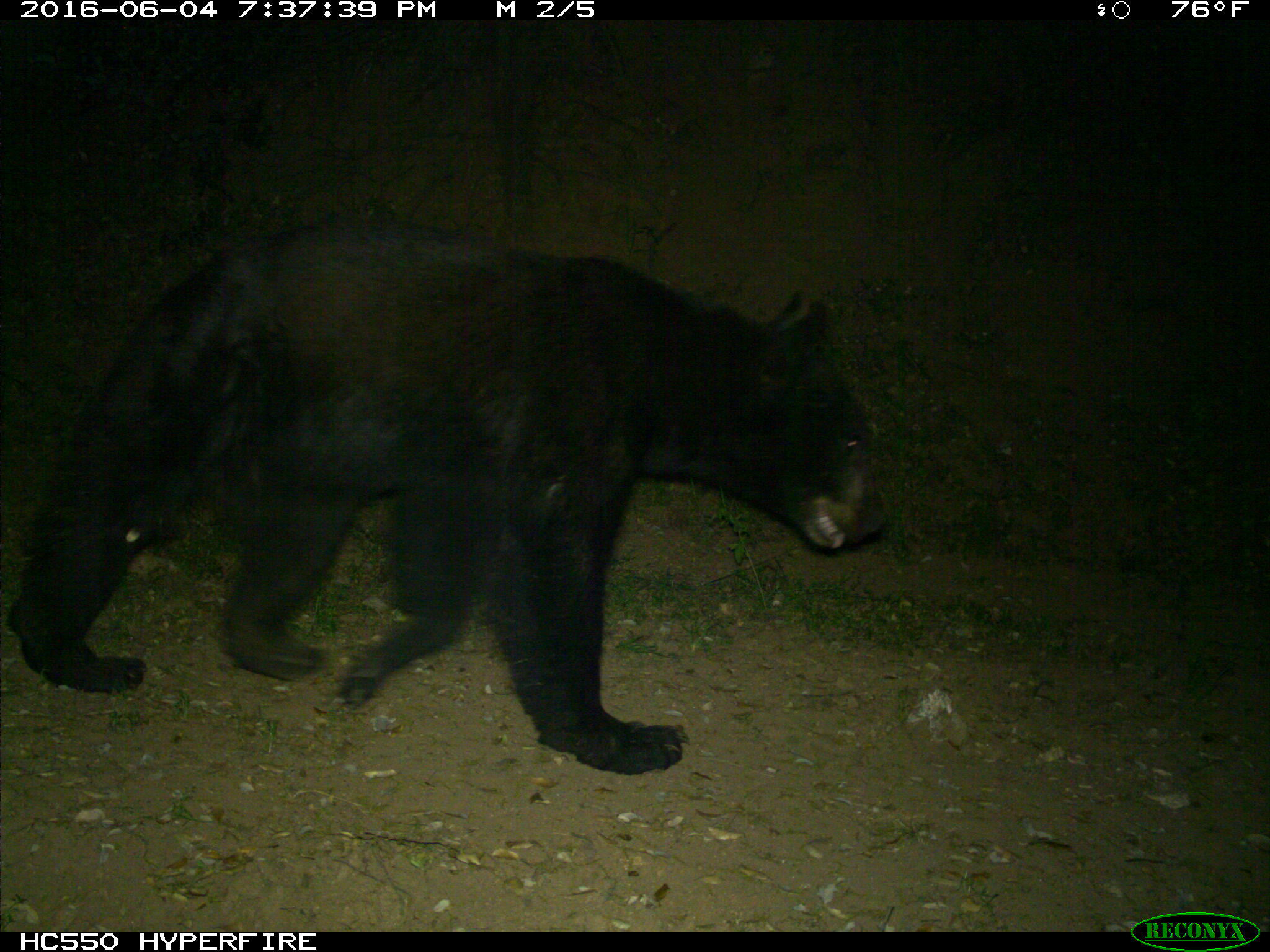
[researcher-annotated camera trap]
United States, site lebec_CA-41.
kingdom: Animalia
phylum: Chordata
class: Mammalia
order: Carnivora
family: Ursidae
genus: Ursus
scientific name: Ursus americanus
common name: american black bear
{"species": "Ursus americanus (american black bear)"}